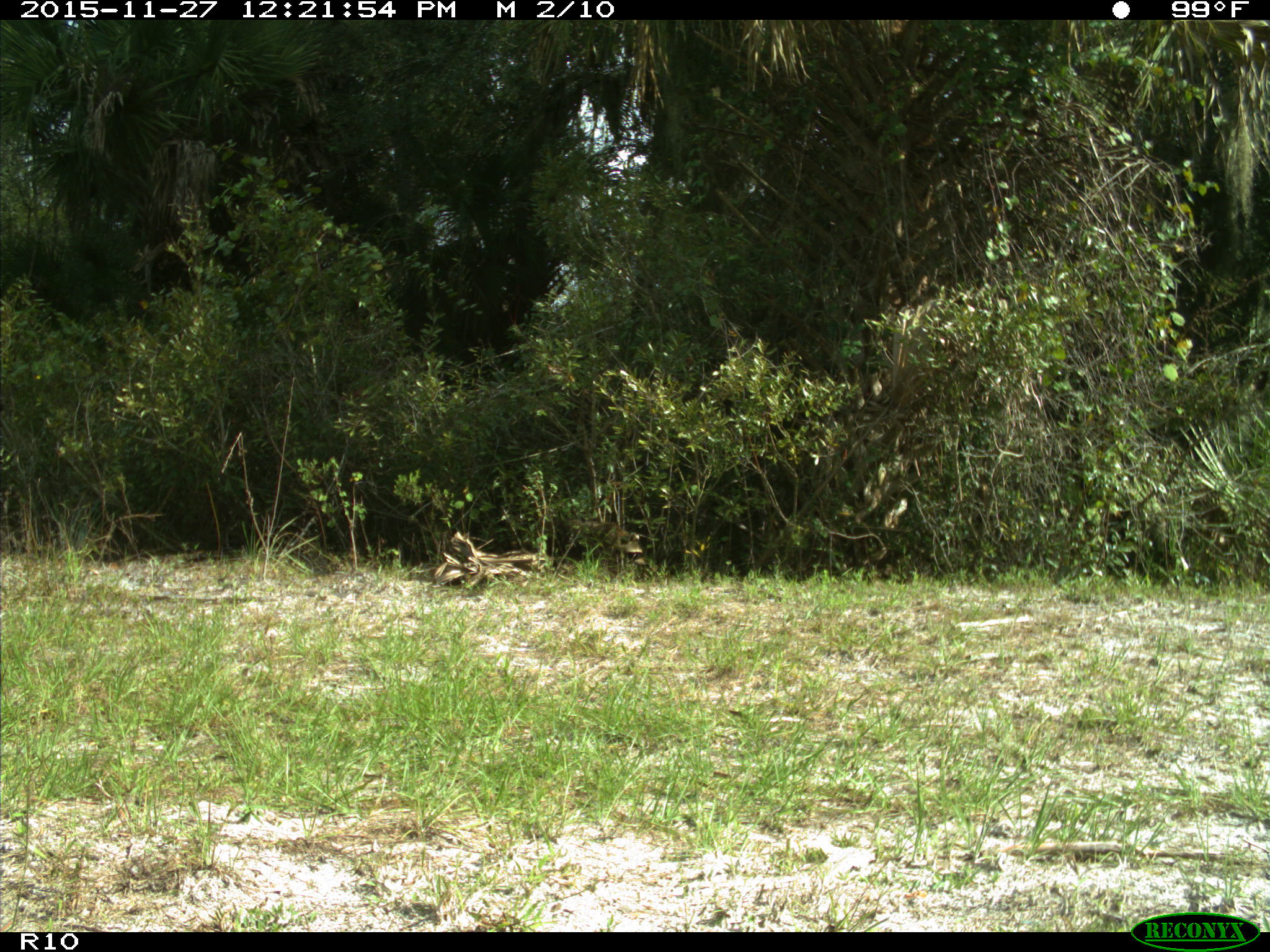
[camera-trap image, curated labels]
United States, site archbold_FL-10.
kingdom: Animalia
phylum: Chordata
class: Mammalia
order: Carnivora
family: Procyonidae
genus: Procyon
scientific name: Procyon lotor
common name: common raccoon